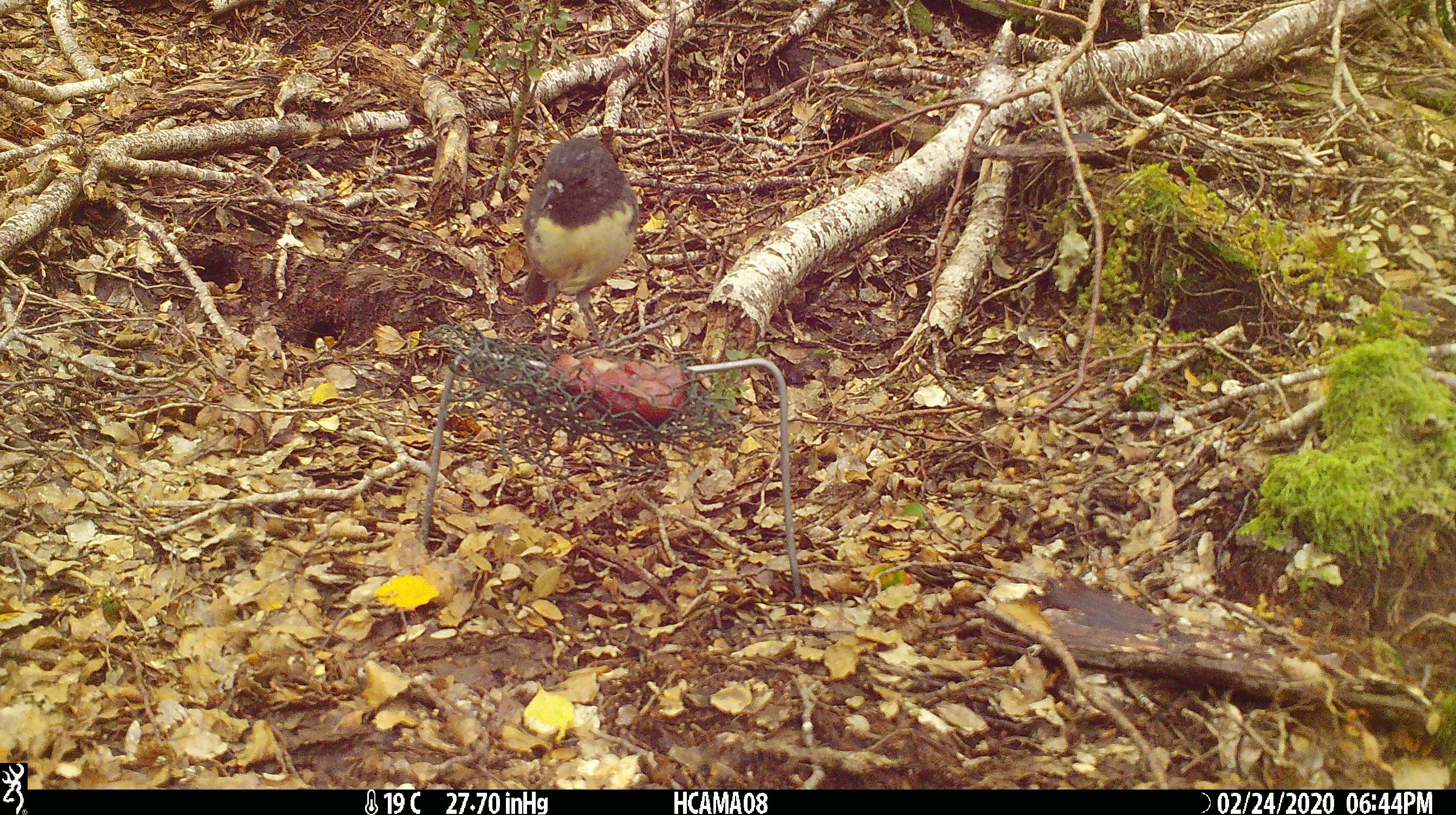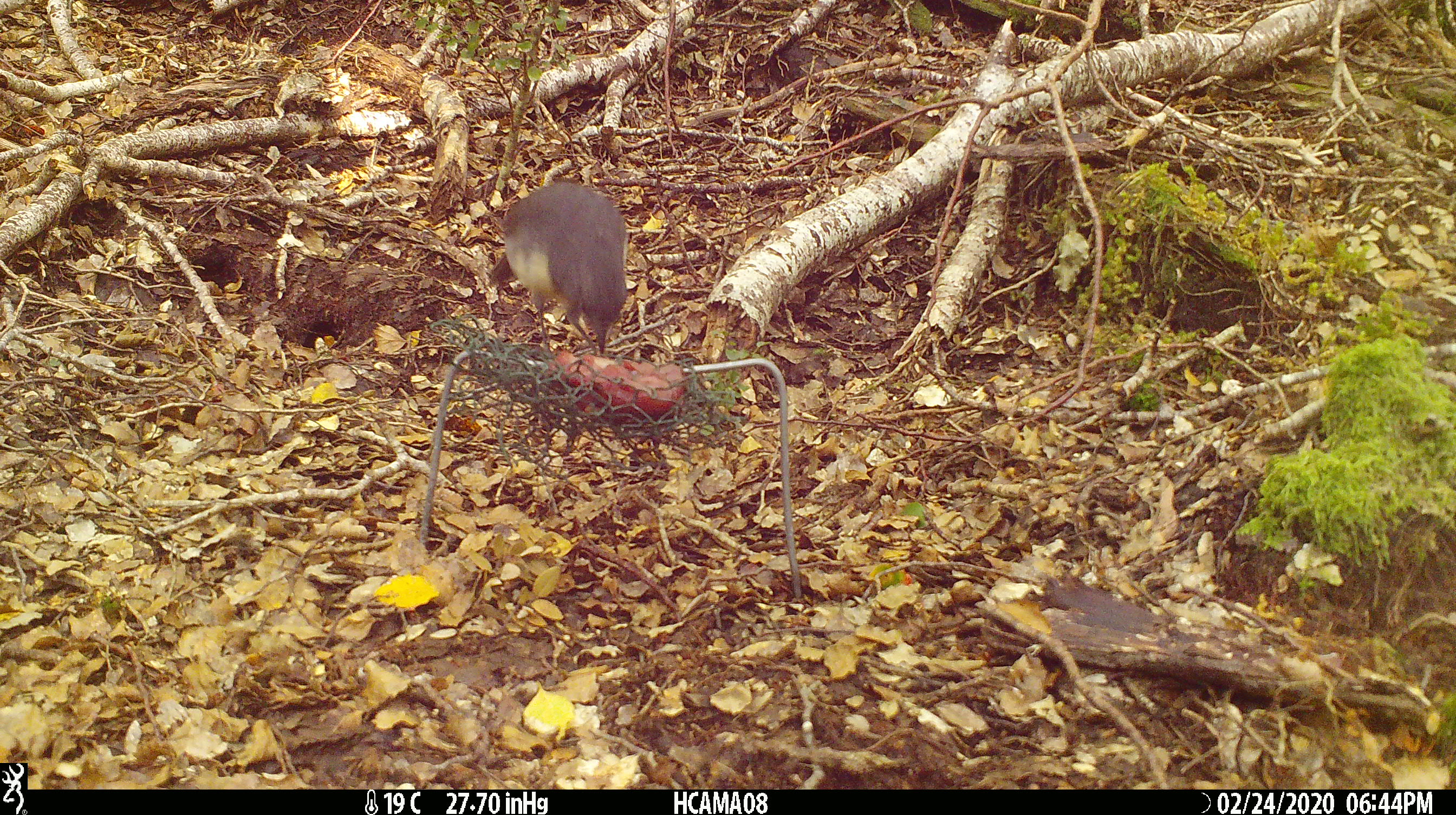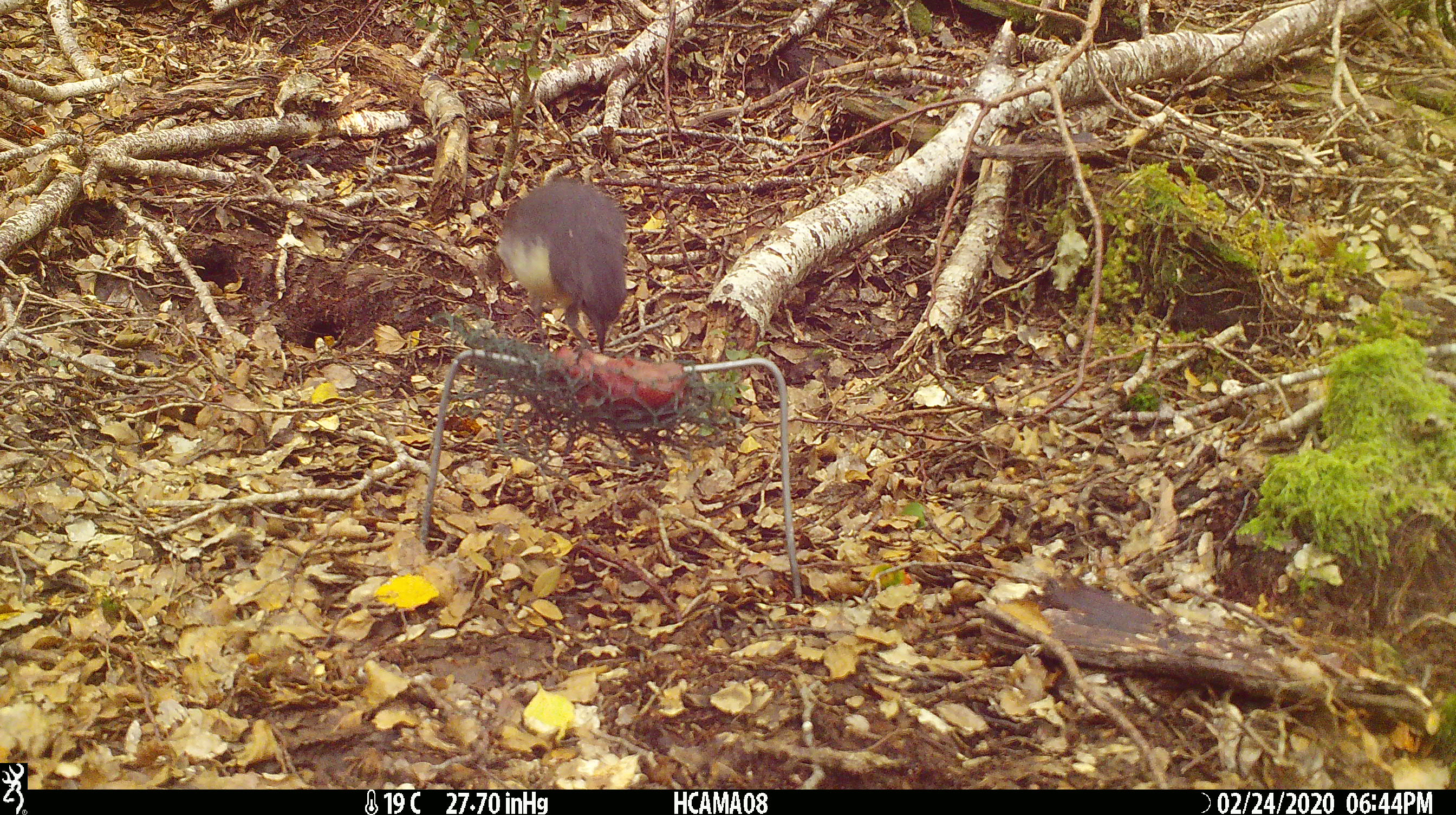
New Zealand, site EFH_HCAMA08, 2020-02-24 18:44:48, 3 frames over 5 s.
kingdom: Animalia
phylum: Chordata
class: Aves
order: Passeriformes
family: Petroicidae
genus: Petroica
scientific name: Petroica australis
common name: new zealand robin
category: robin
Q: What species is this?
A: Robin (new zealand robin) (Petroica australis).